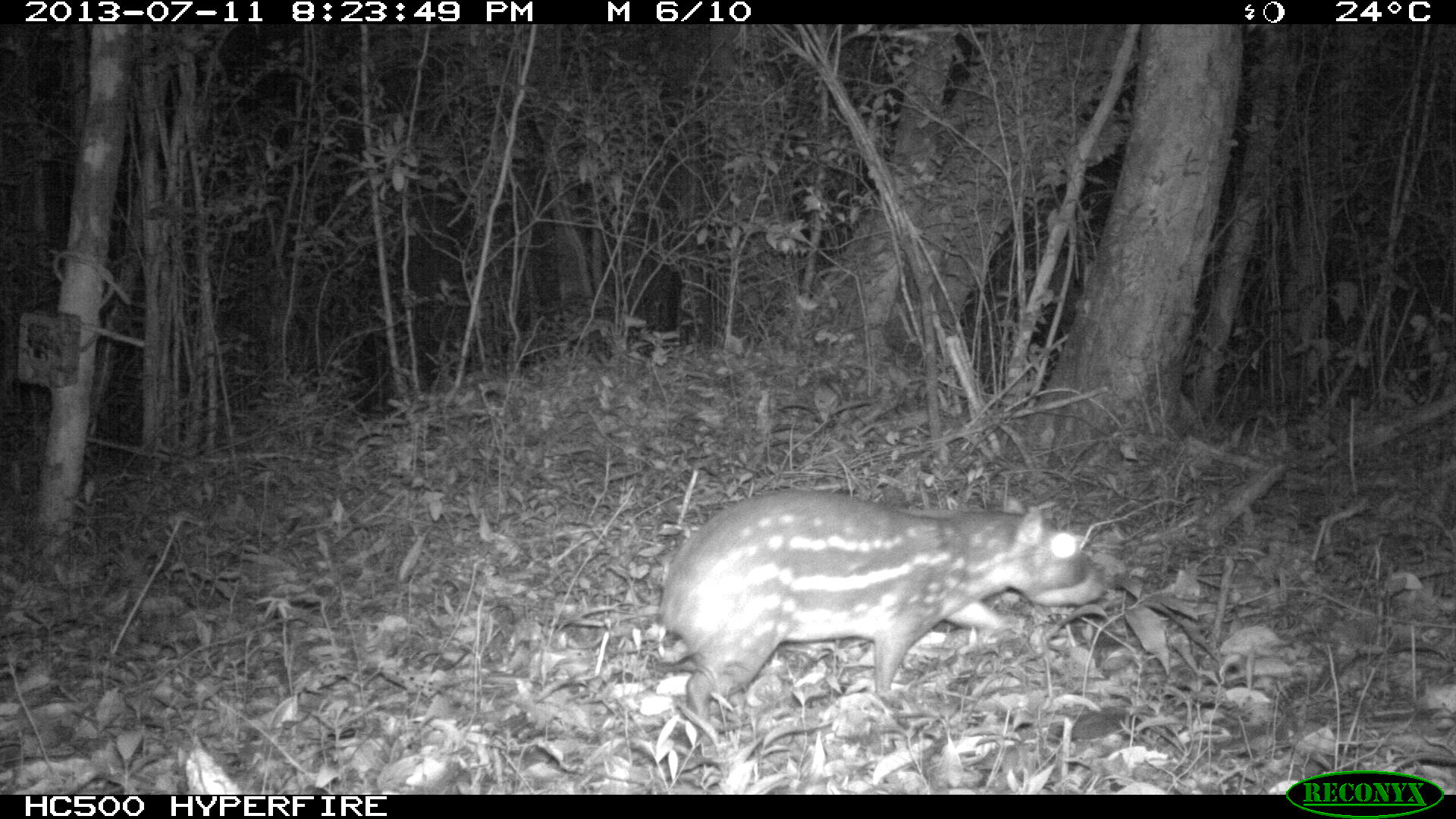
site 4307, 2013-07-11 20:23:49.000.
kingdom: Animalia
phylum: Chordata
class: Mammalia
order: Rodentia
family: Cuniculidae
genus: Cuniculus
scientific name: Cuniculus paca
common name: lowland paca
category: agouti paca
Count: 1.